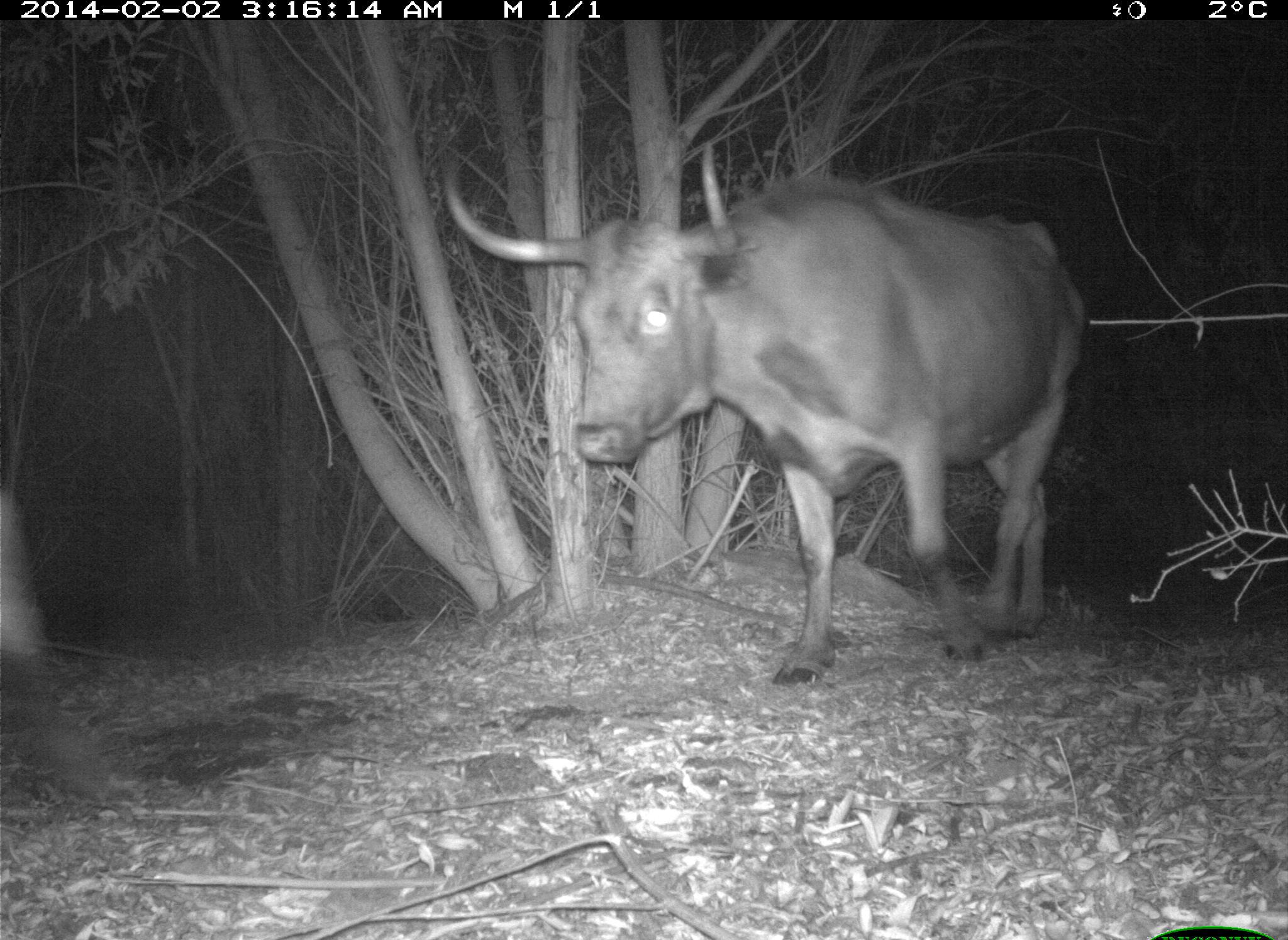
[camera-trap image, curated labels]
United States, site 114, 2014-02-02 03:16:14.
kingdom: Animalia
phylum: Chordata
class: Mammalia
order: Artiodactyla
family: Bovidae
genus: Bos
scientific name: Bos taurus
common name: cow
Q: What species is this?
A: Cow (Bos taurus).